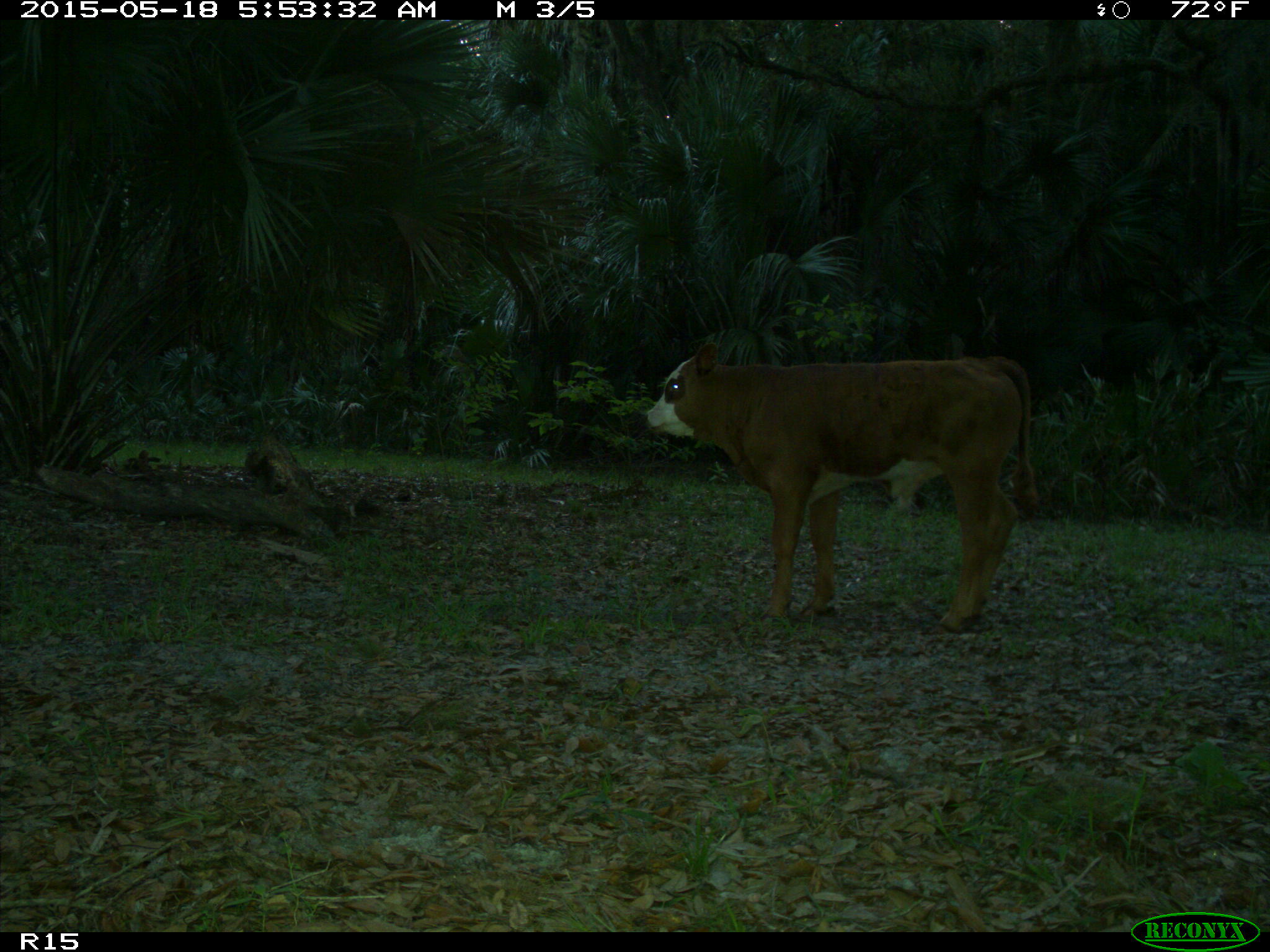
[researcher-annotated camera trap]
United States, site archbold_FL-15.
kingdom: Animalia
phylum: Chordata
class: Mammalia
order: Artiodactyla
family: Bovidae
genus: Bos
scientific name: Bos taurus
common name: domestic cow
Bos taurus (domestic cow).